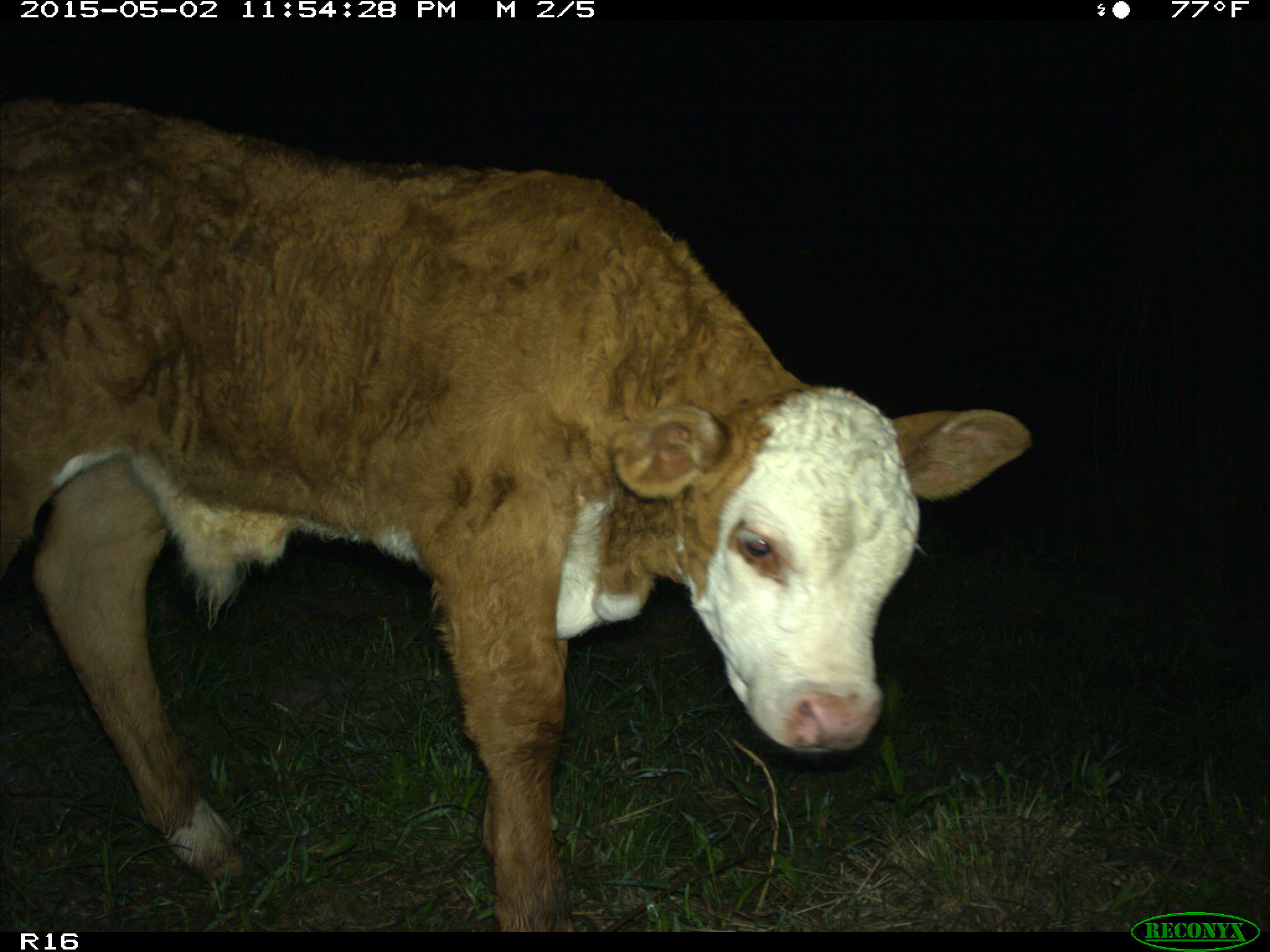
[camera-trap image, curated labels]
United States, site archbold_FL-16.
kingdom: Animalia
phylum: Chordata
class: Mammalia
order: Artiodactyla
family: Bovidae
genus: Bos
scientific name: Bos taurus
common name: domestic cow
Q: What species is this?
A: Bos taurus (domestic cow).